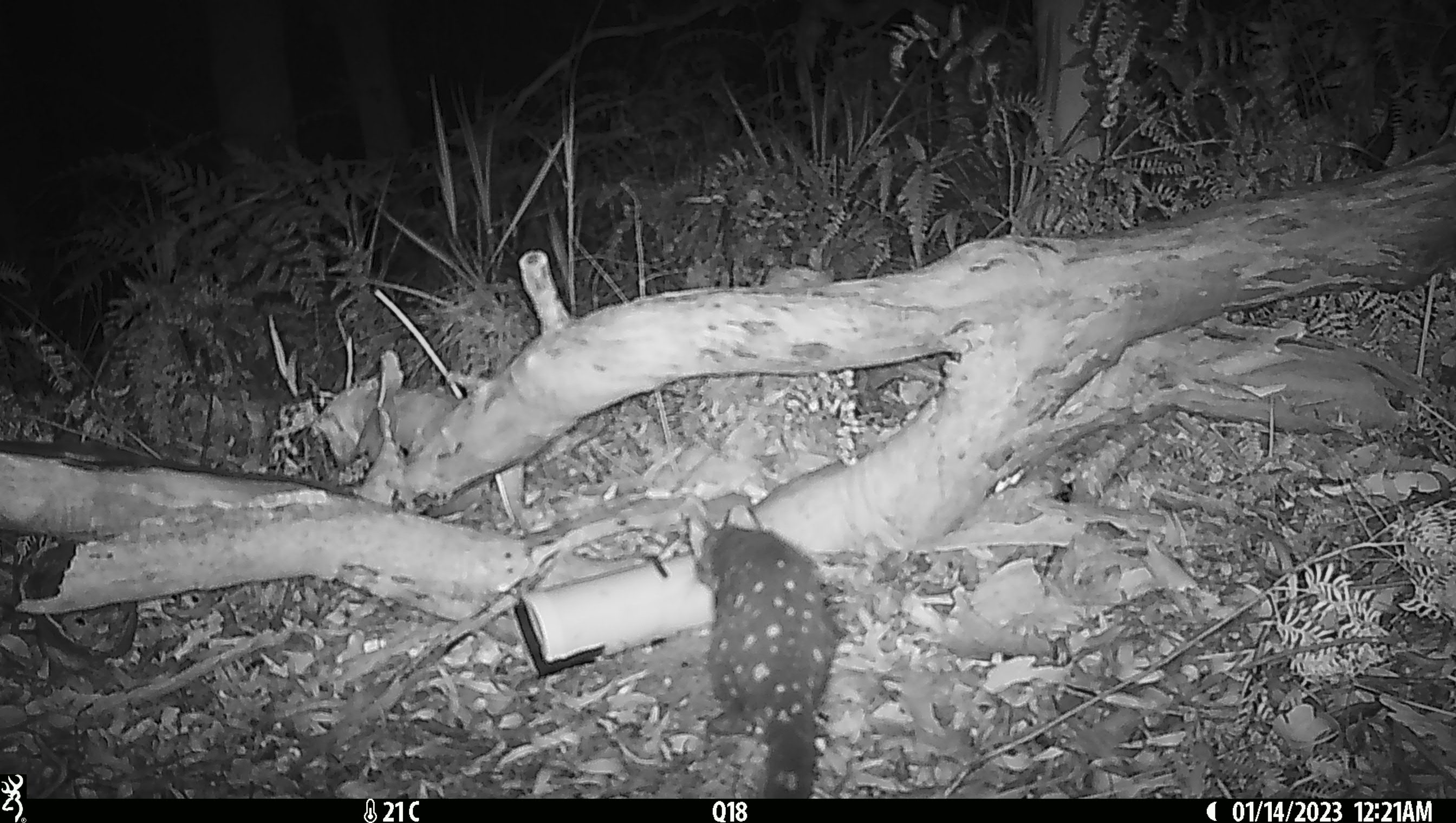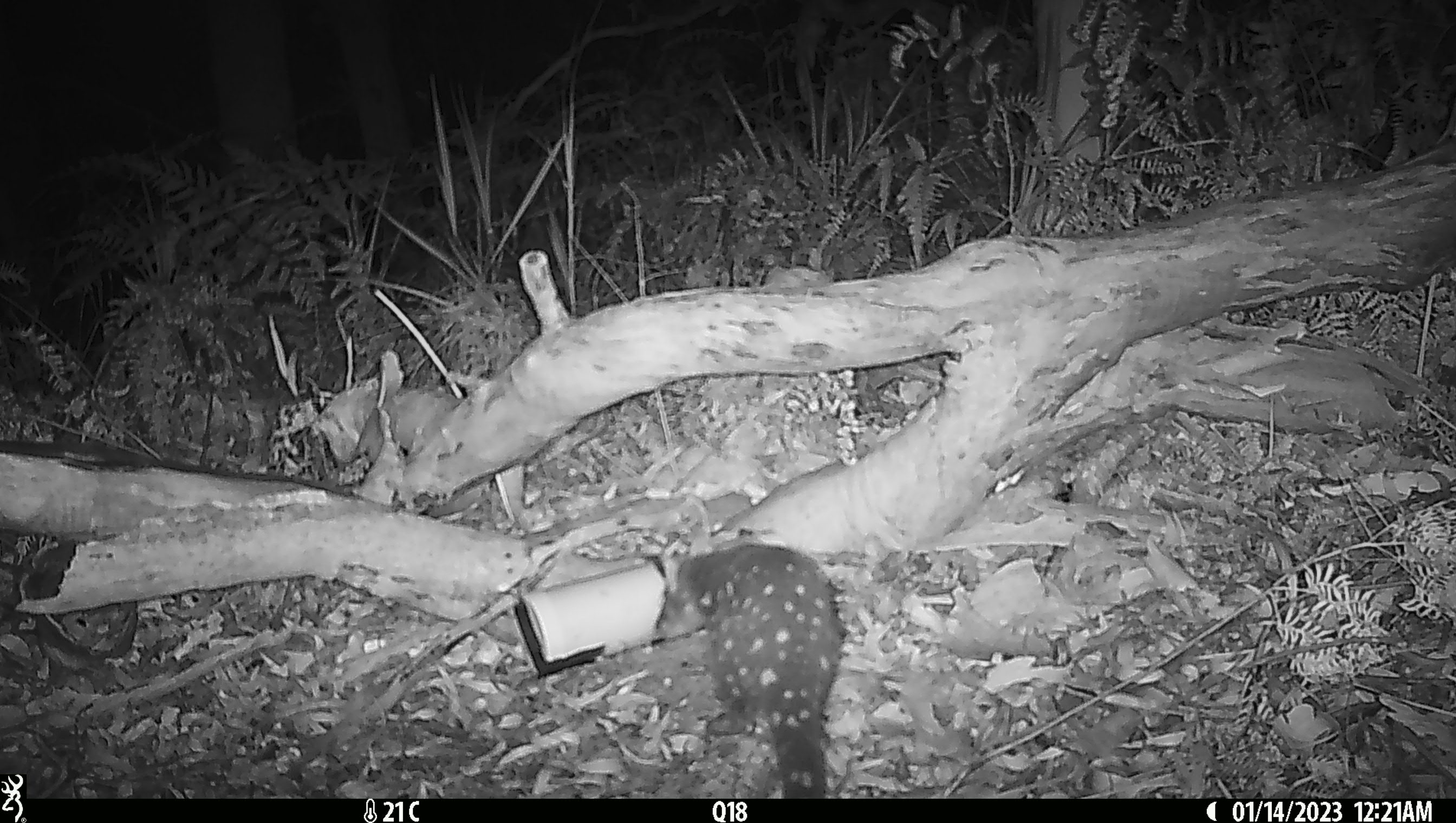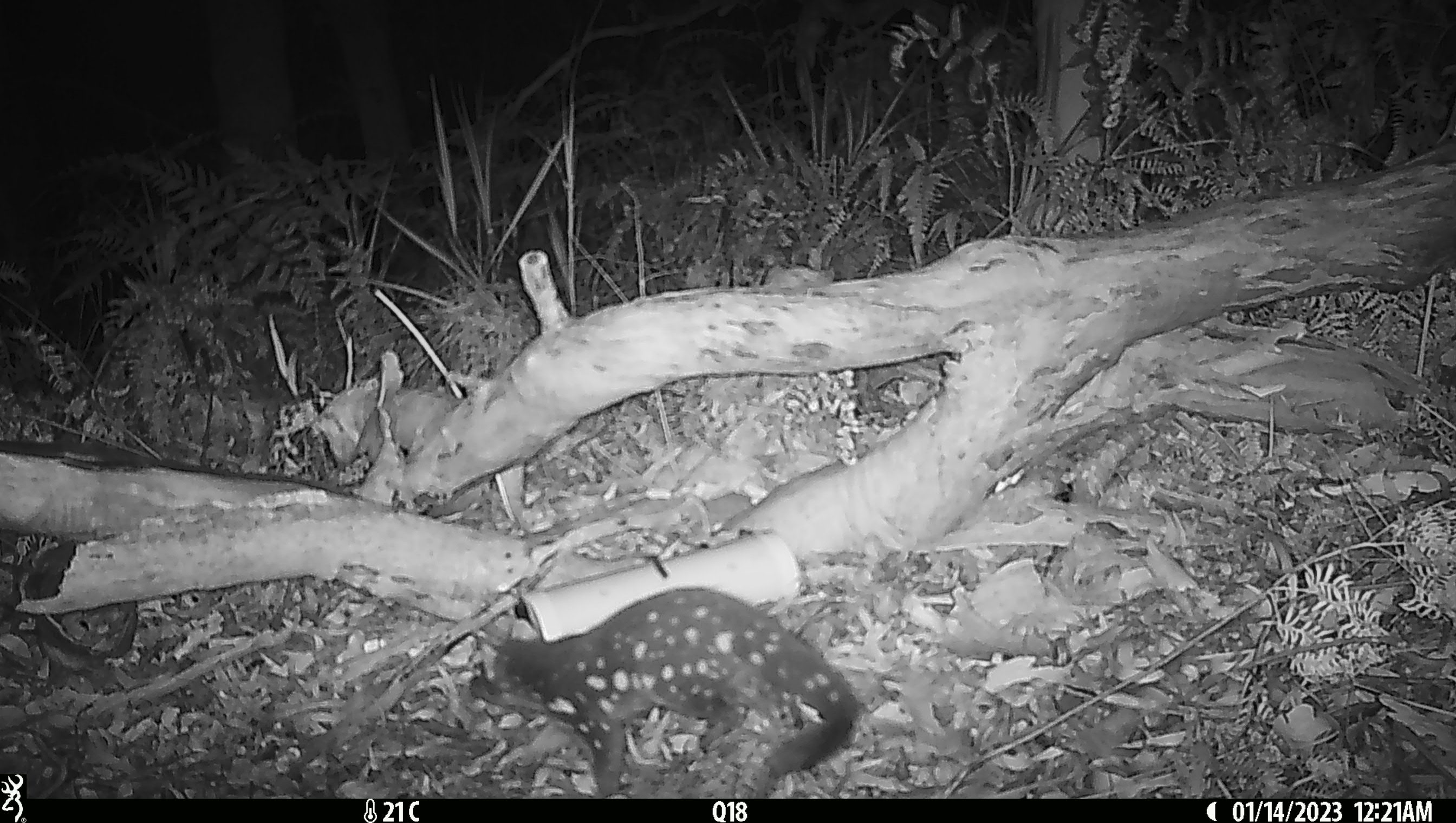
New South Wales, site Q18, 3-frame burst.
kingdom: Animalia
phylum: Chordata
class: Mammalia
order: Dasyuromorphia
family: Dasyuridae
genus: Dasyurus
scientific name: Dasyurus maculatus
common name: spotted-tailed quoll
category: quoll